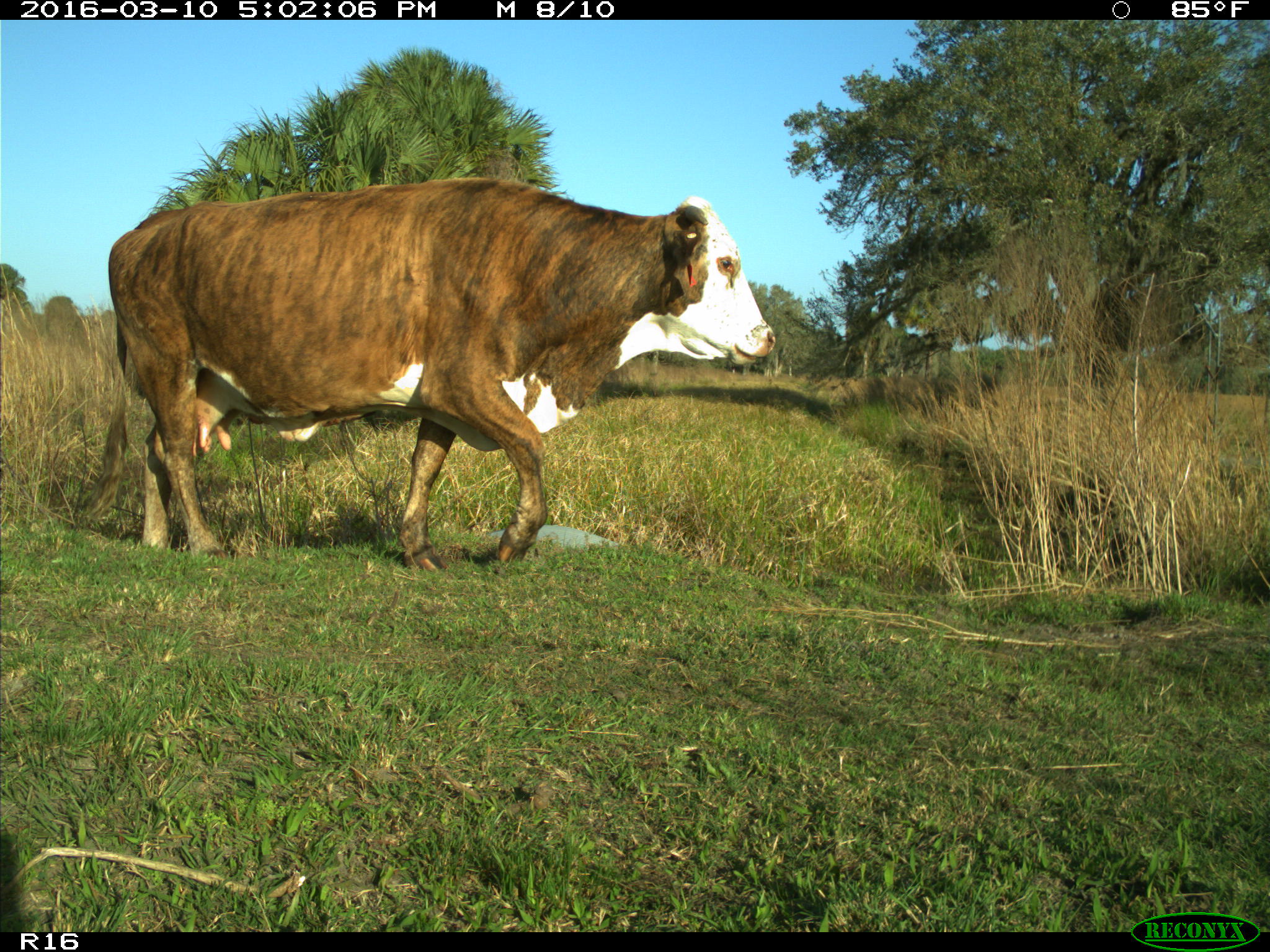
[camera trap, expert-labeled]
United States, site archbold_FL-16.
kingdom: Animalia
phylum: Chordata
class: Mammalia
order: Artiodactyla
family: Bovidae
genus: Bos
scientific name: Bos taurus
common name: domestic cow